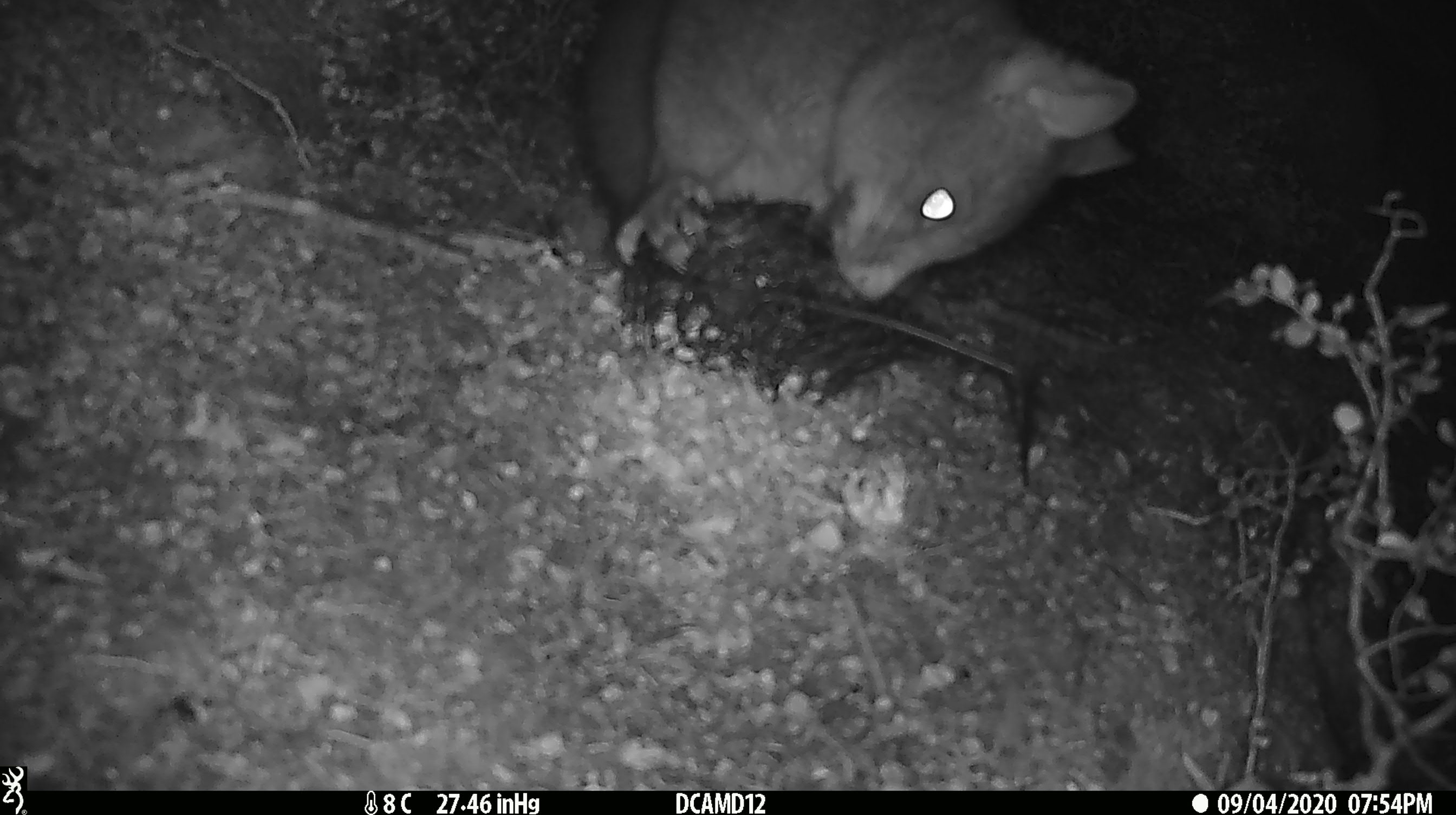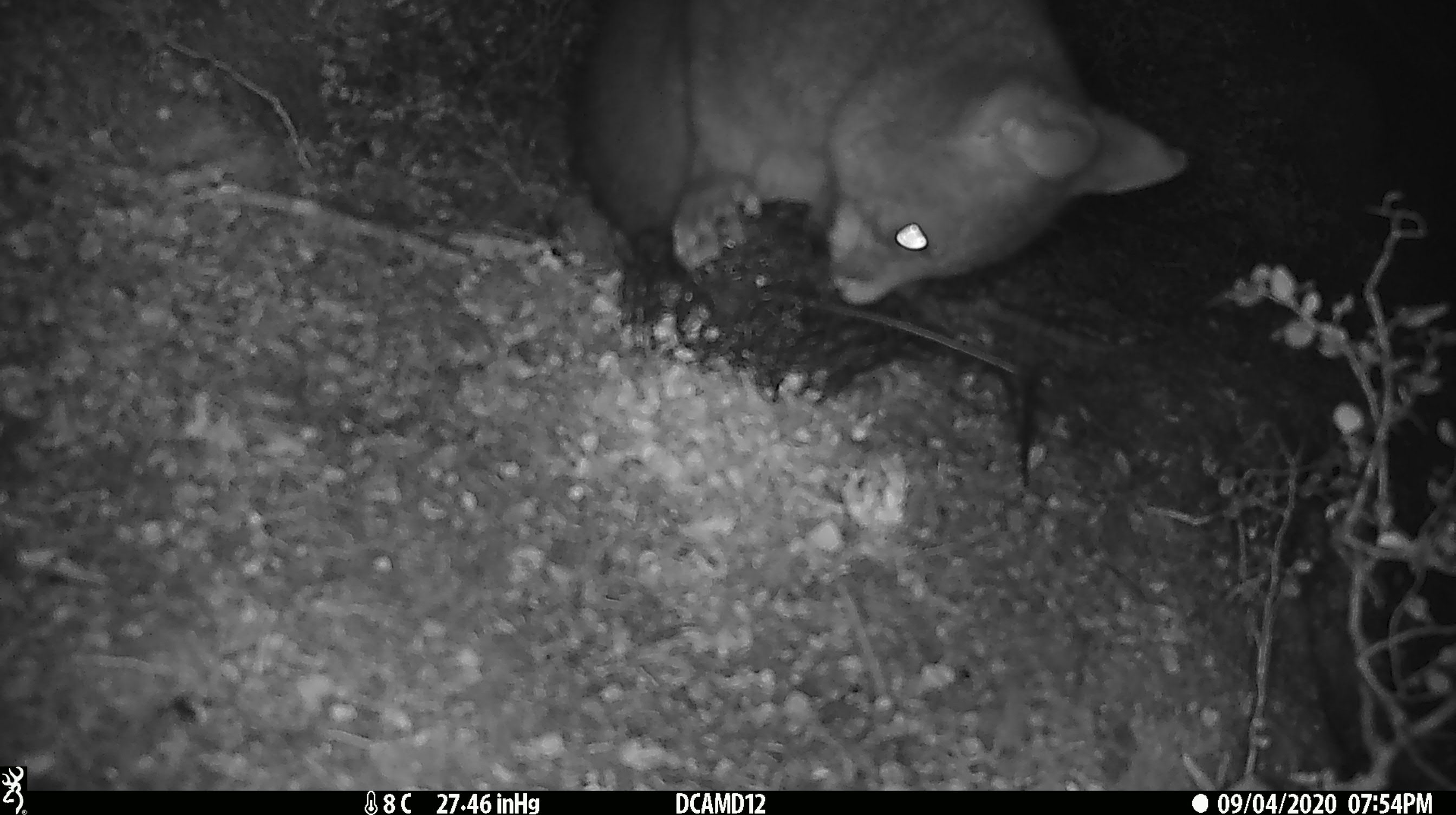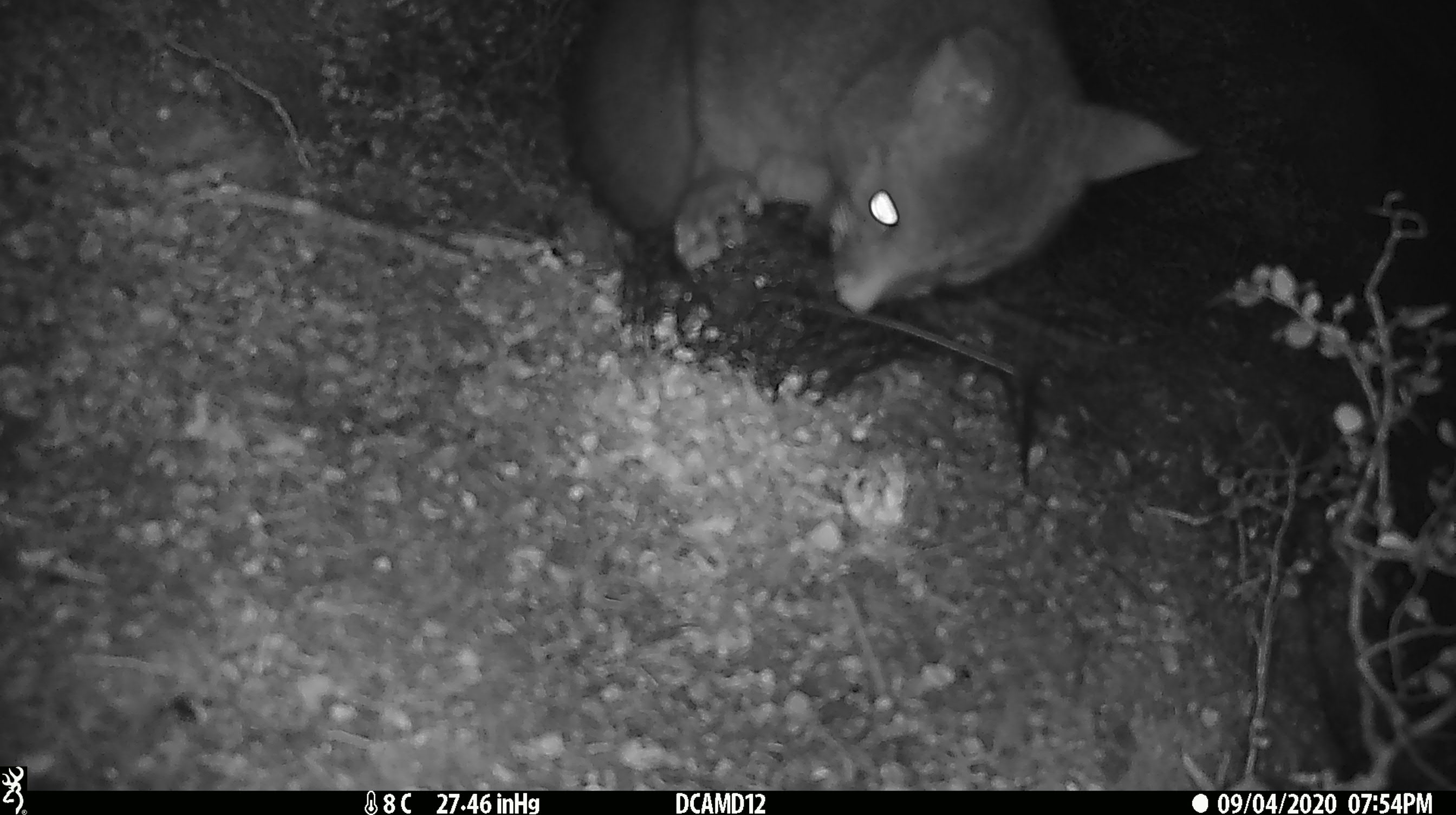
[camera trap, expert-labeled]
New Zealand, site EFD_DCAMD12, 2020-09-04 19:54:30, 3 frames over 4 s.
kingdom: Animalia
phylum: Chordata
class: Mammalia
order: Diprotodontia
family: Phalangeridae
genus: Trichosurus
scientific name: Trichosurus vulpecula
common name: common brushtail possum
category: possum